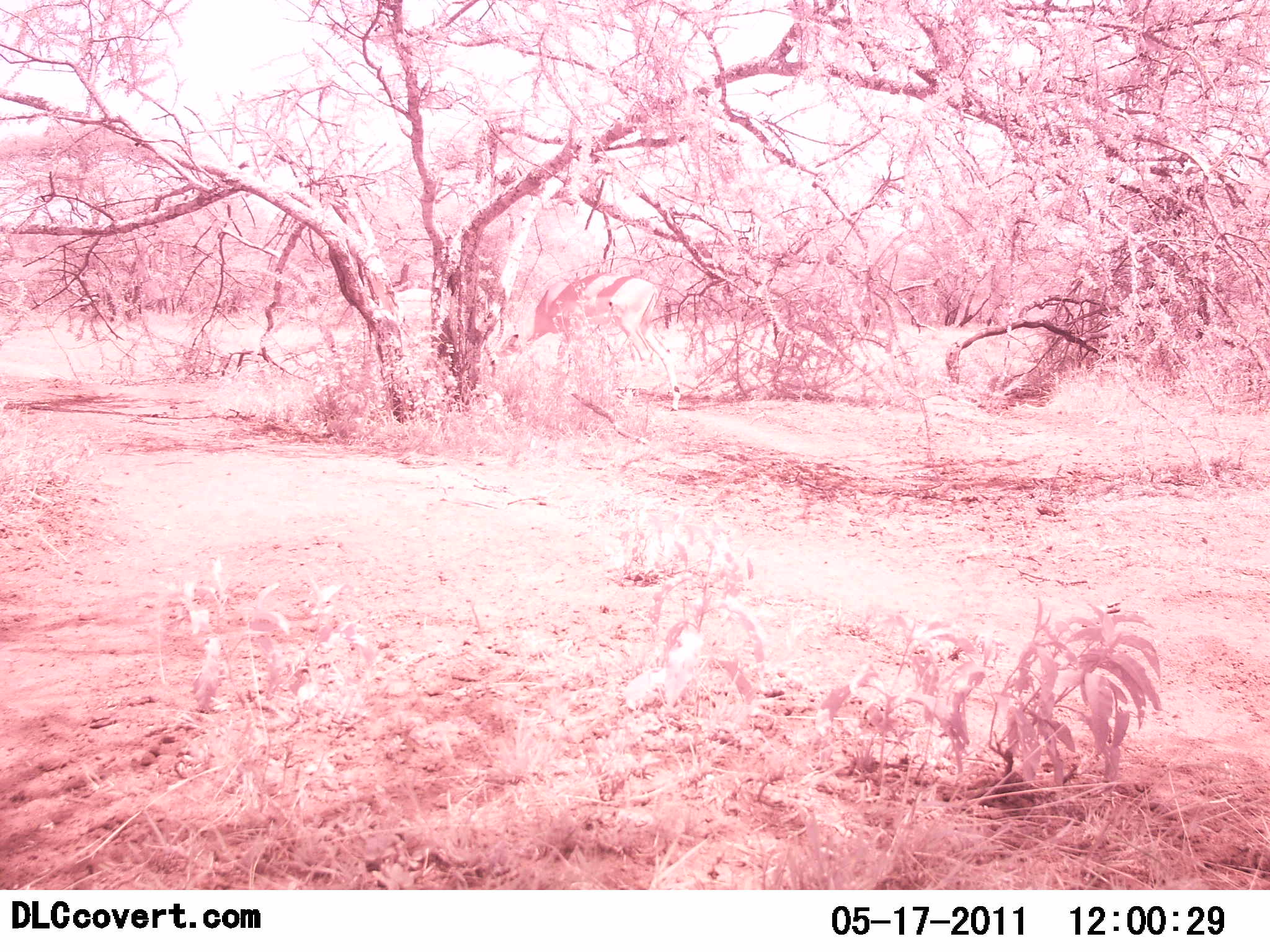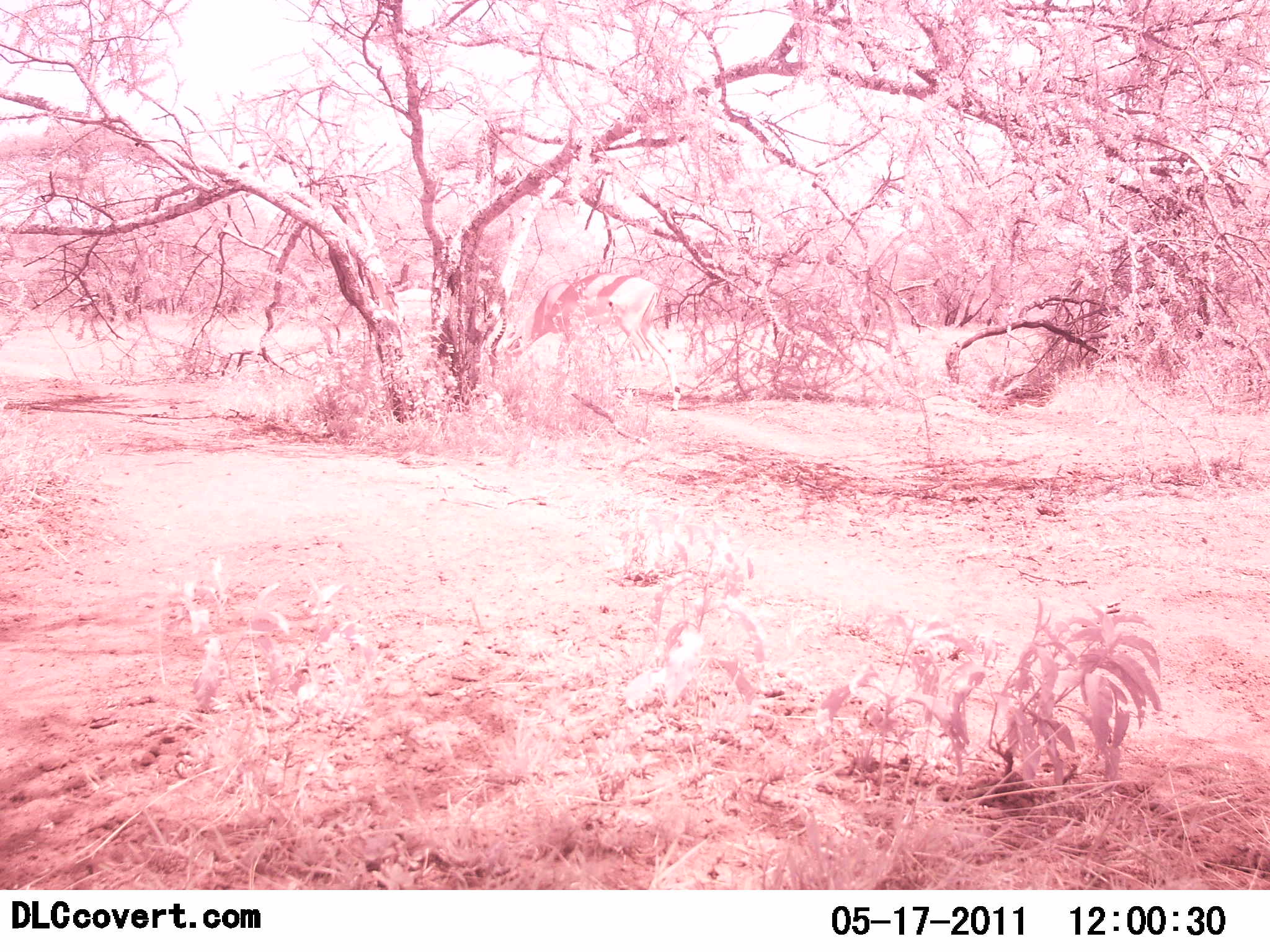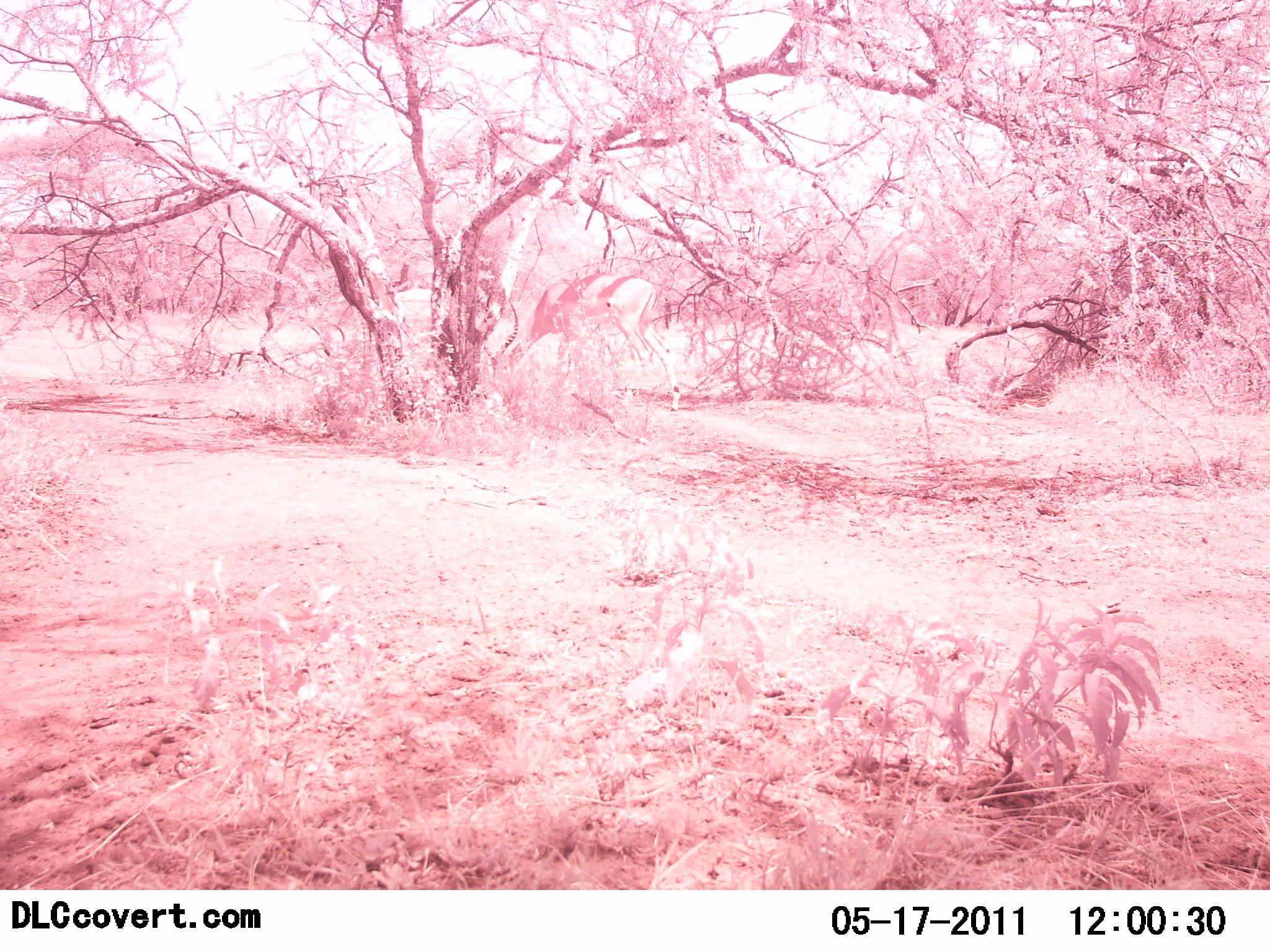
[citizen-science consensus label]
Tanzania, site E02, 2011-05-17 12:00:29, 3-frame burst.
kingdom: Animalia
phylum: Chordata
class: Mammalia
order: Artiodactyla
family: Bovidae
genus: Aepyceros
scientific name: Aepyceros melampus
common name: impala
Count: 2.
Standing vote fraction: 33%.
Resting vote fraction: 0%.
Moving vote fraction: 17%.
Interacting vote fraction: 0%.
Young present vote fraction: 0%.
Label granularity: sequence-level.